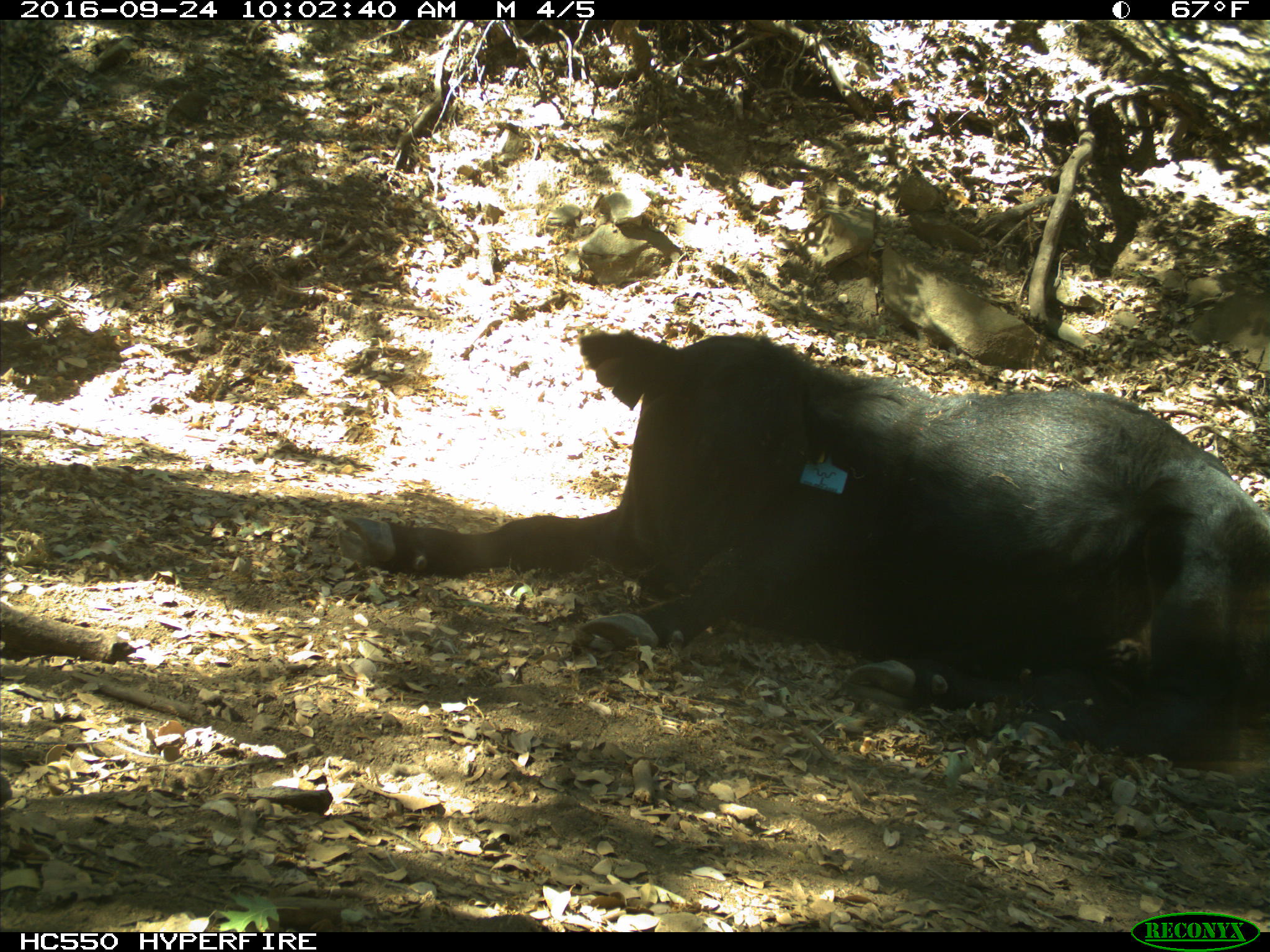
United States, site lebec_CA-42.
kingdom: Animalia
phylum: Chordata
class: Mammalia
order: Artiodactyla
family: Bovidae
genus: Bos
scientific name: Bos taurus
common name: domestic cow